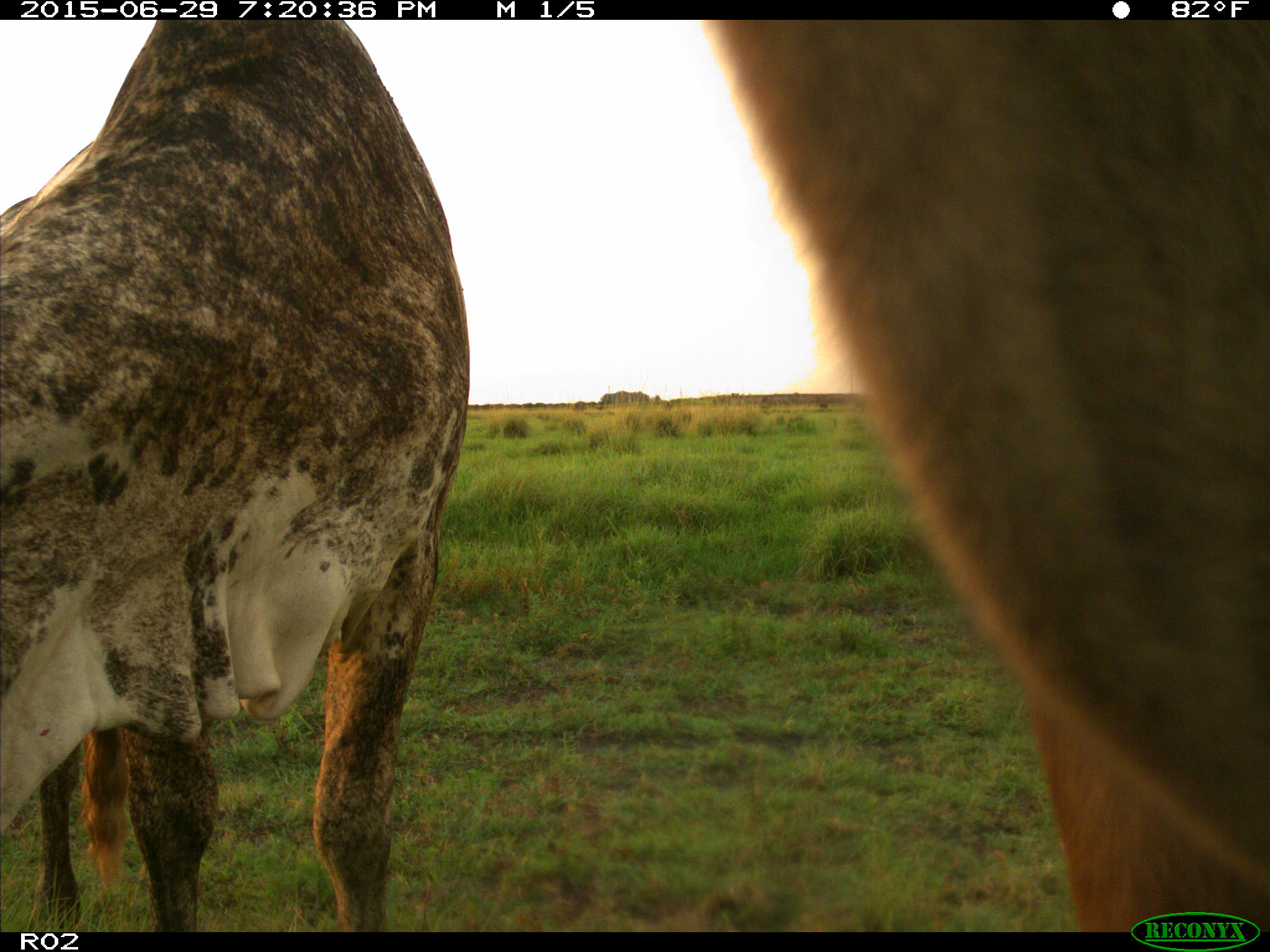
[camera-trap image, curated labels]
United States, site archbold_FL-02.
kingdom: Animalia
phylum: Chordata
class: Mammalia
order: Artiodactyla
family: Bovidae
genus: Bos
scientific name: Bos taurus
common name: domestic cow